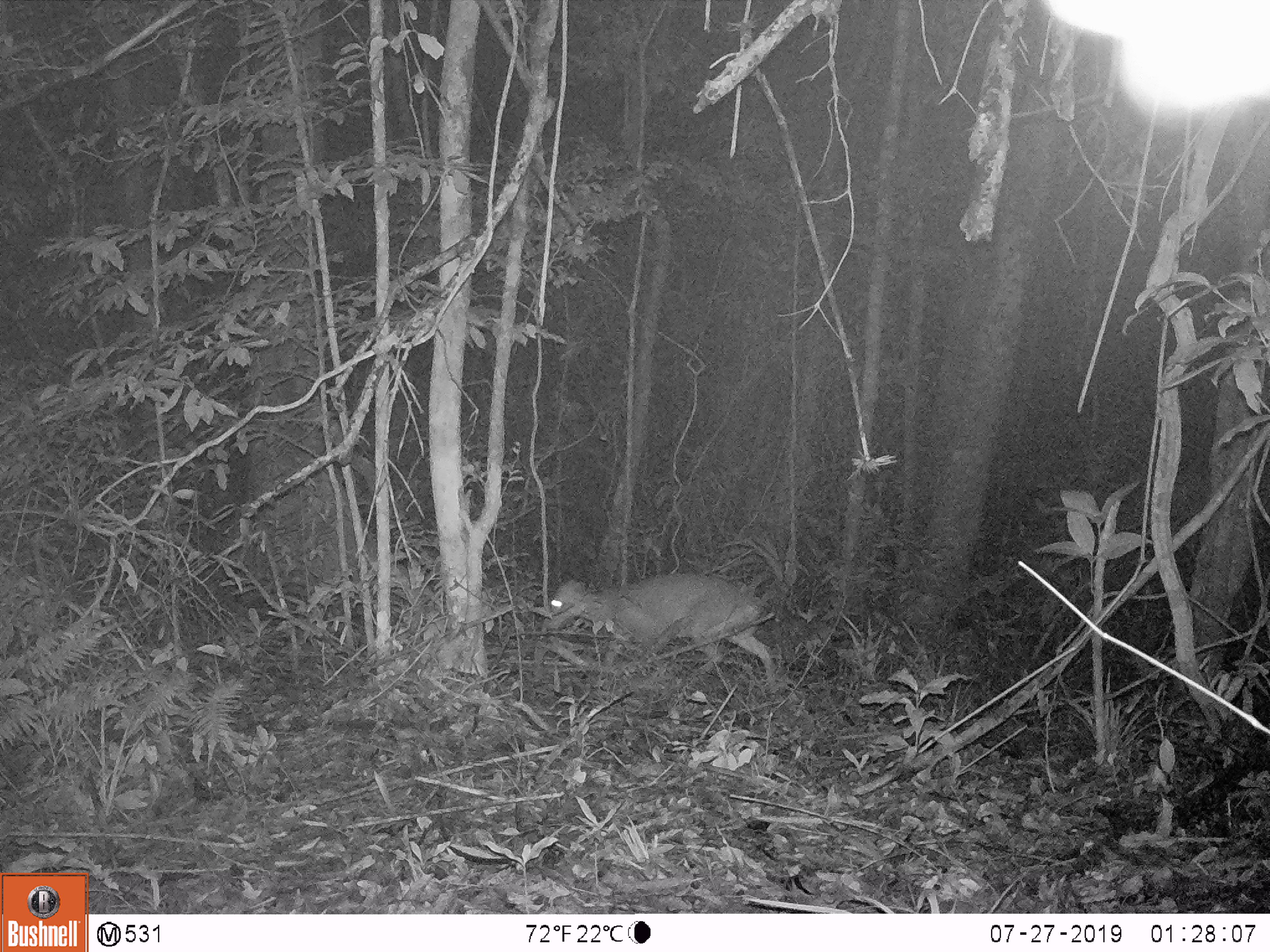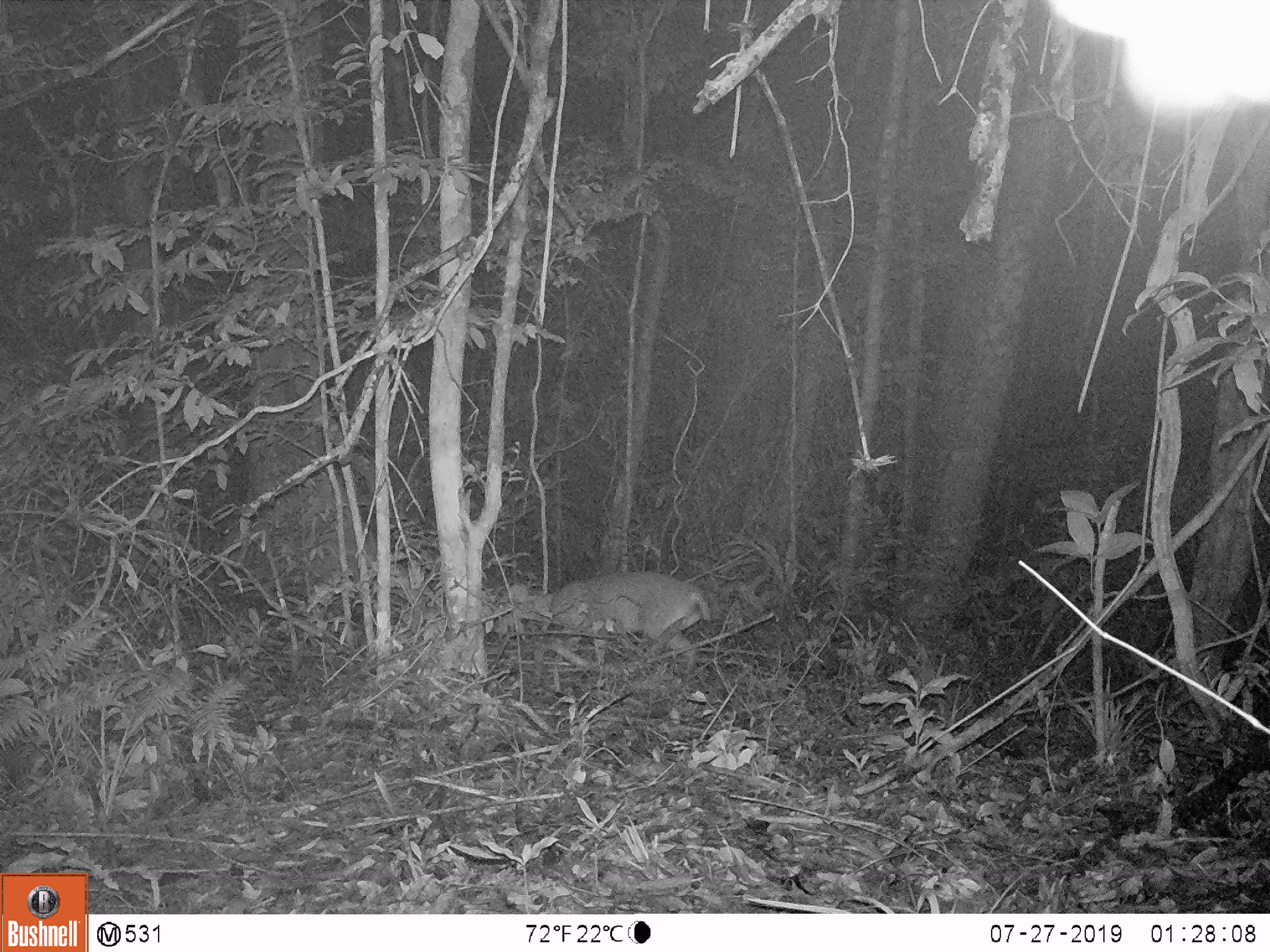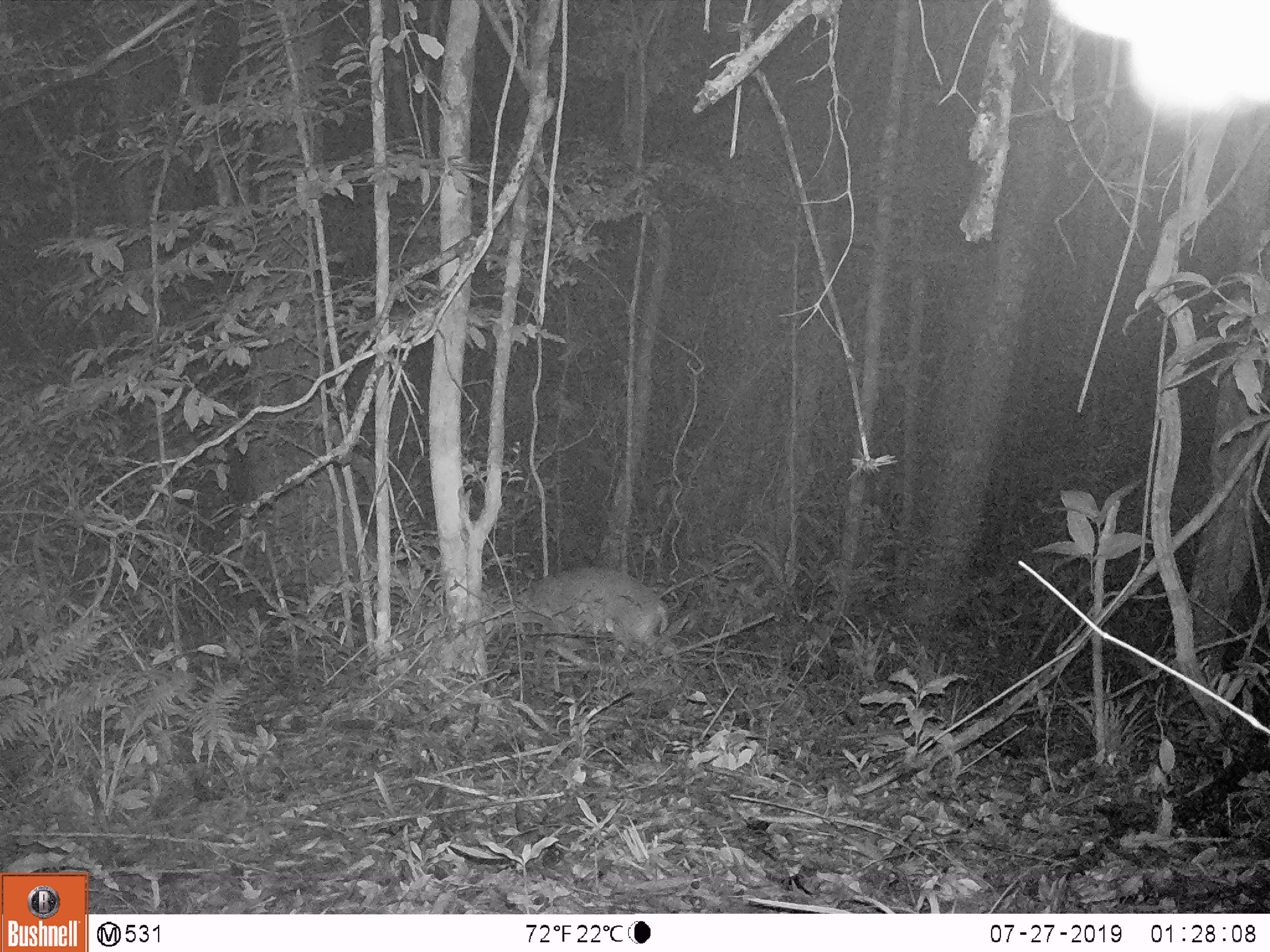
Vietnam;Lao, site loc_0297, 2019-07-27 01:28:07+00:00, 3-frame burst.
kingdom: Animalia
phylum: Chordata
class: Mammalia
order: Artiodactyla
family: Cervidae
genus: Muntiacus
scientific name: Muntiacus vuquangensis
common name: large-antlered muntjac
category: large antlered muntjac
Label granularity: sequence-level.